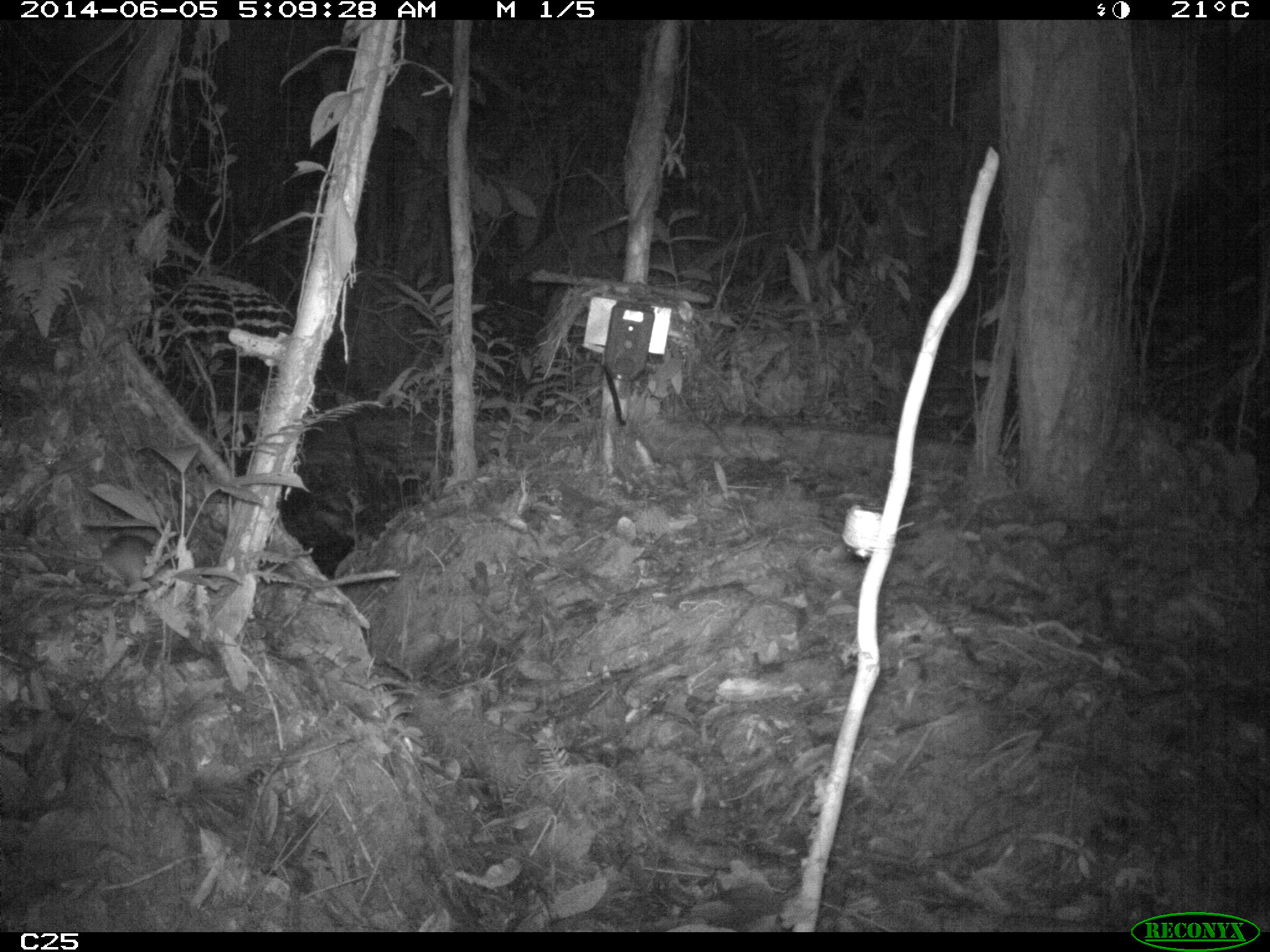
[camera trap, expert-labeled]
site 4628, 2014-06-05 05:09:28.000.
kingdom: Animalia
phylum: Chordata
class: Mammalia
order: Rodentia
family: Muridae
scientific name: Muridae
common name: mice, rats, and gerbils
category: unknown mouse or rat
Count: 1.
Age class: adult.